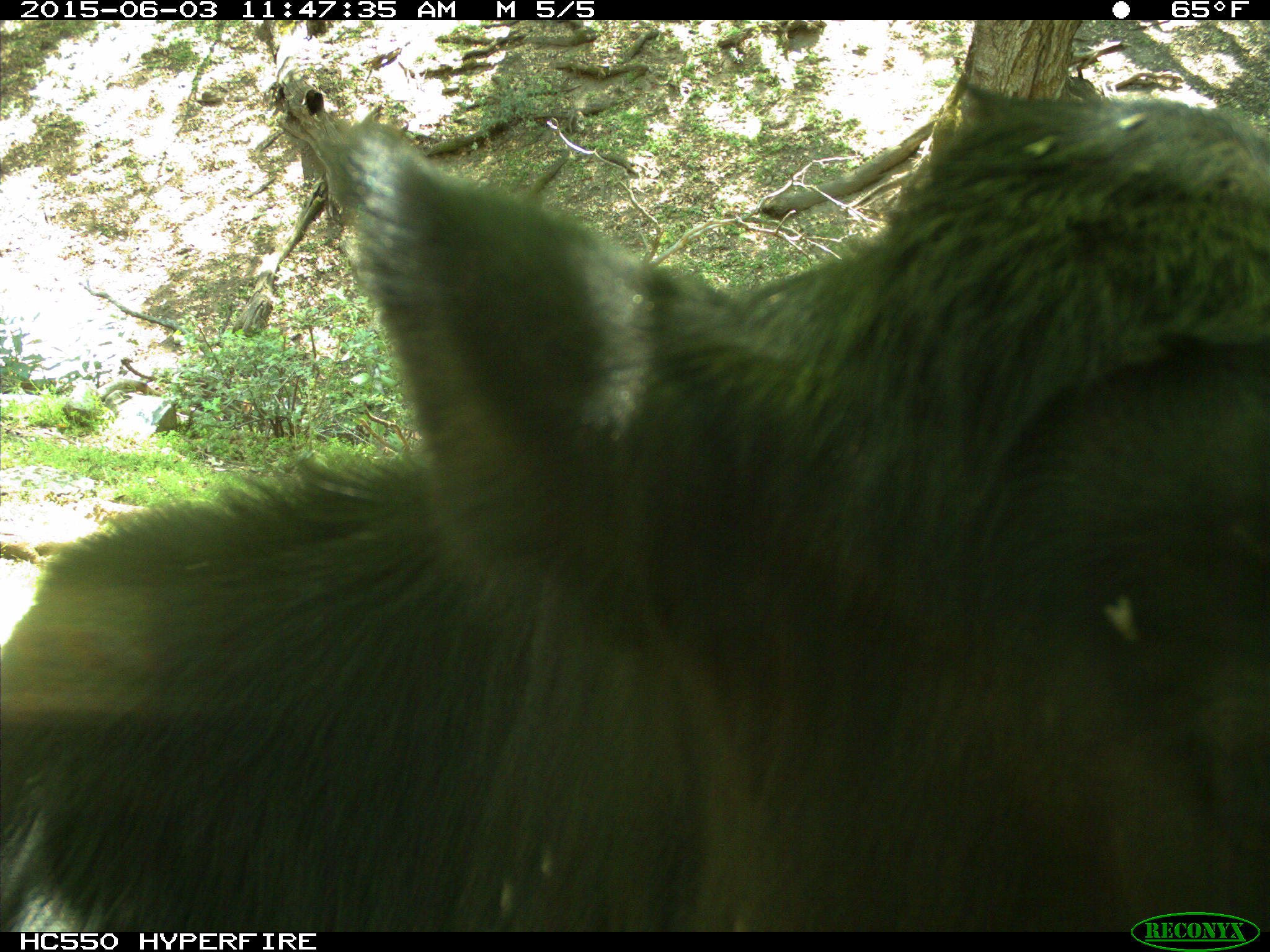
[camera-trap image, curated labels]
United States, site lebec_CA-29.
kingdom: Animalia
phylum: Chordata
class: Mammalia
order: Artiodactyla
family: Bovidae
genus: Bos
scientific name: Bos taurus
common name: domestic cow